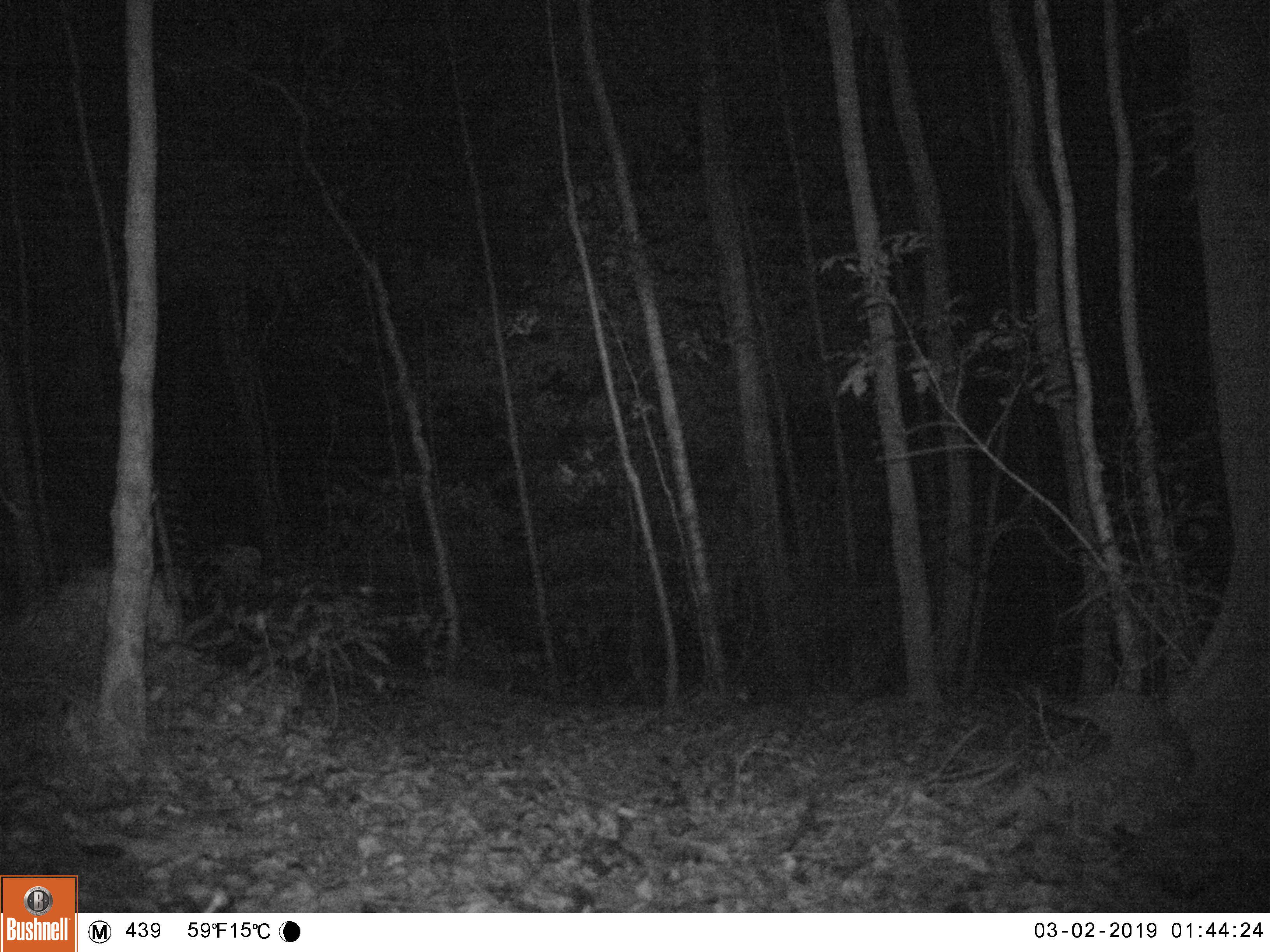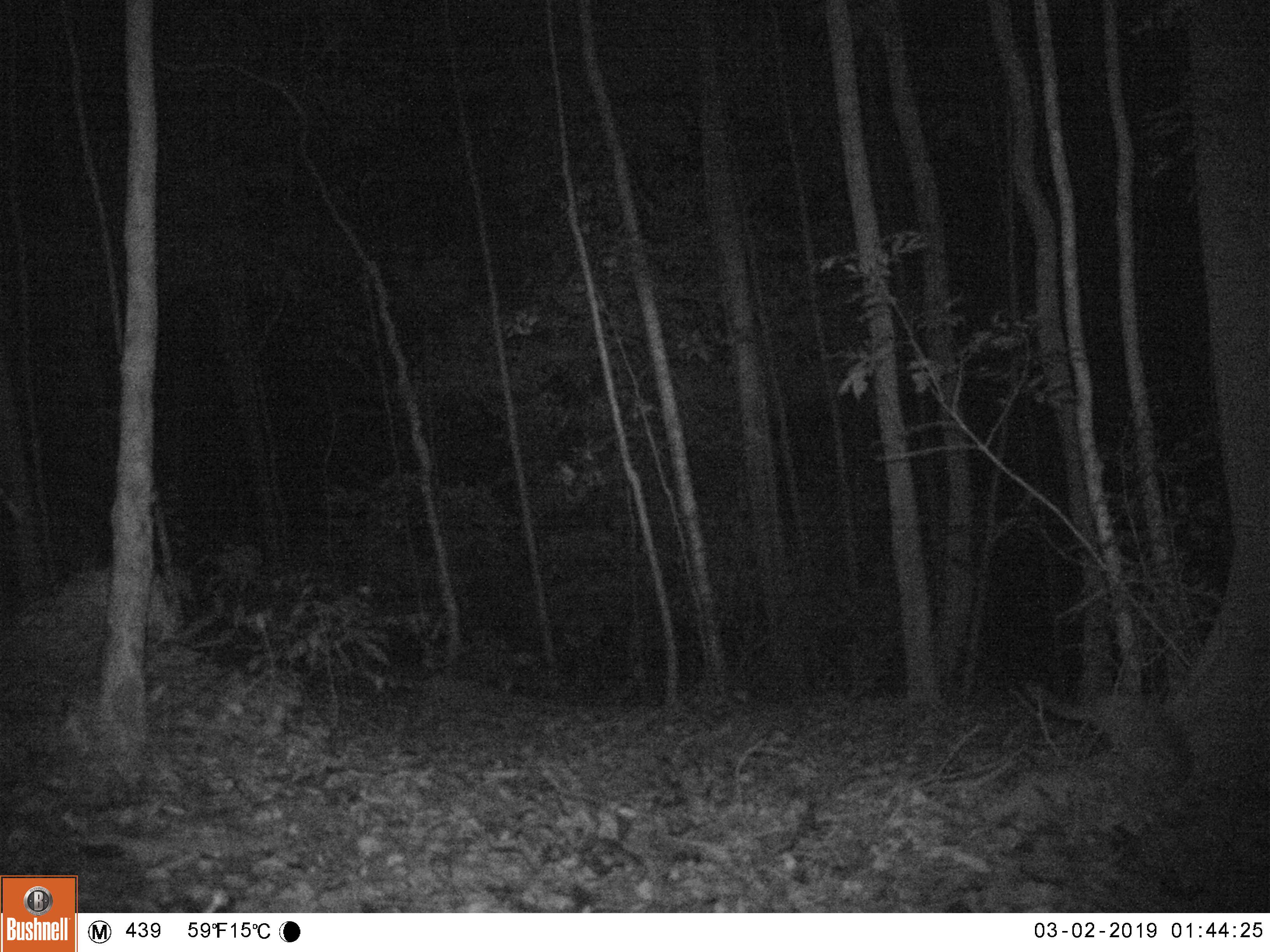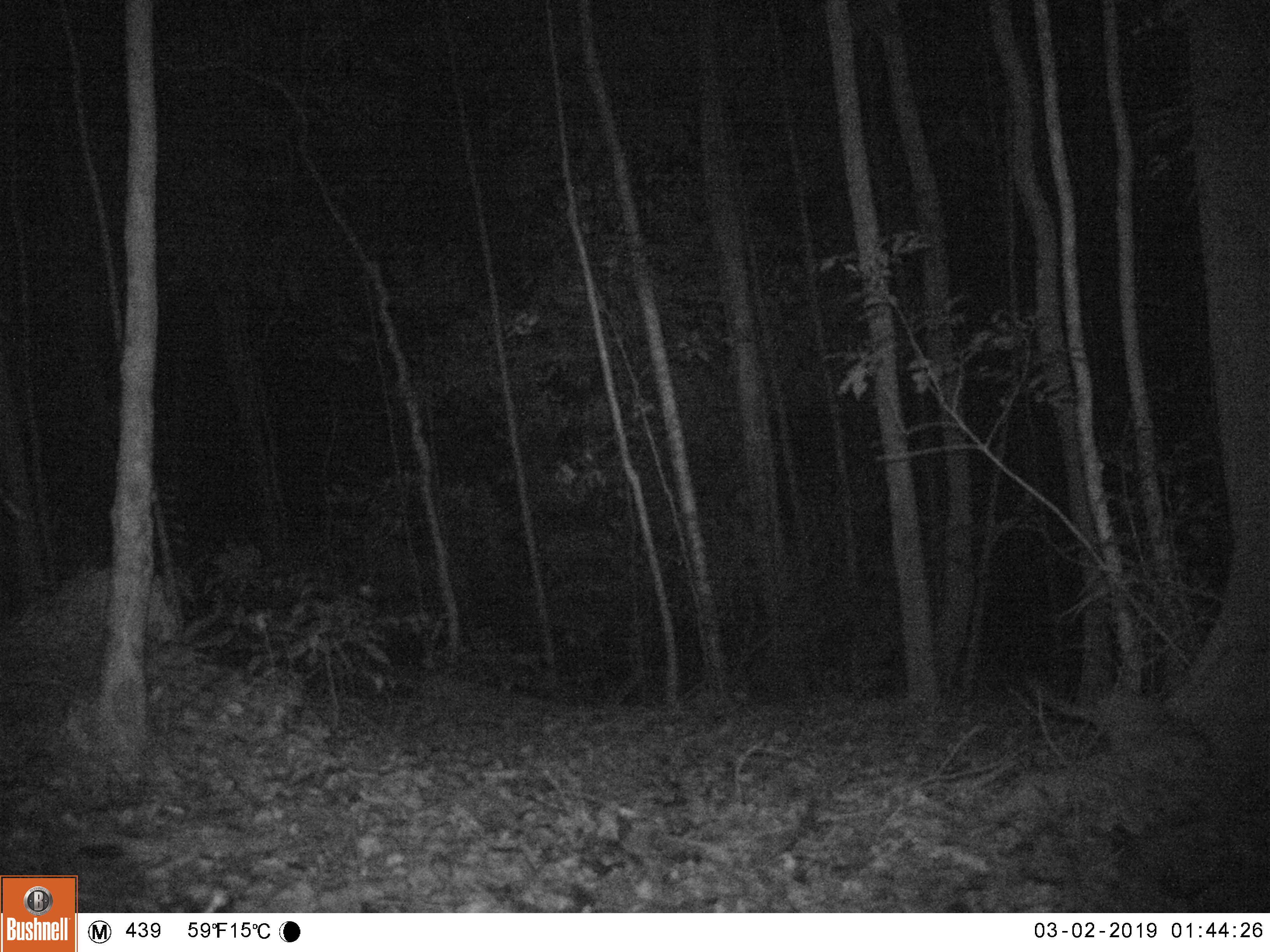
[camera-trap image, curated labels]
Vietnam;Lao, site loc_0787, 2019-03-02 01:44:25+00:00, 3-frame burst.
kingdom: Animalia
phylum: Chordata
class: Mammalia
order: Carnivora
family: Mustelidae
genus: Melogale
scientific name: Melogale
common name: ferret badger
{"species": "ferret badger (Melogale)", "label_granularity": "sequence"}